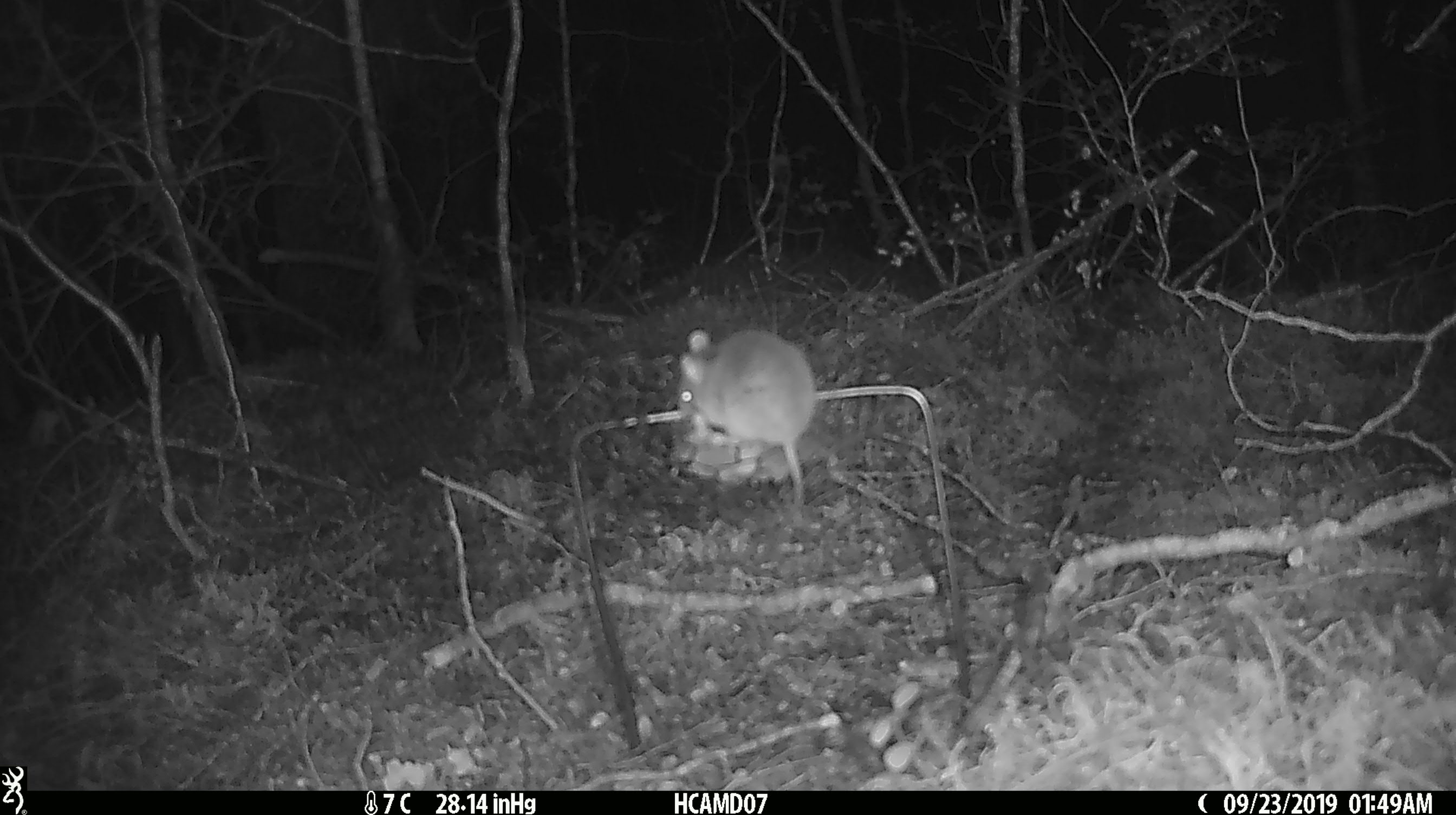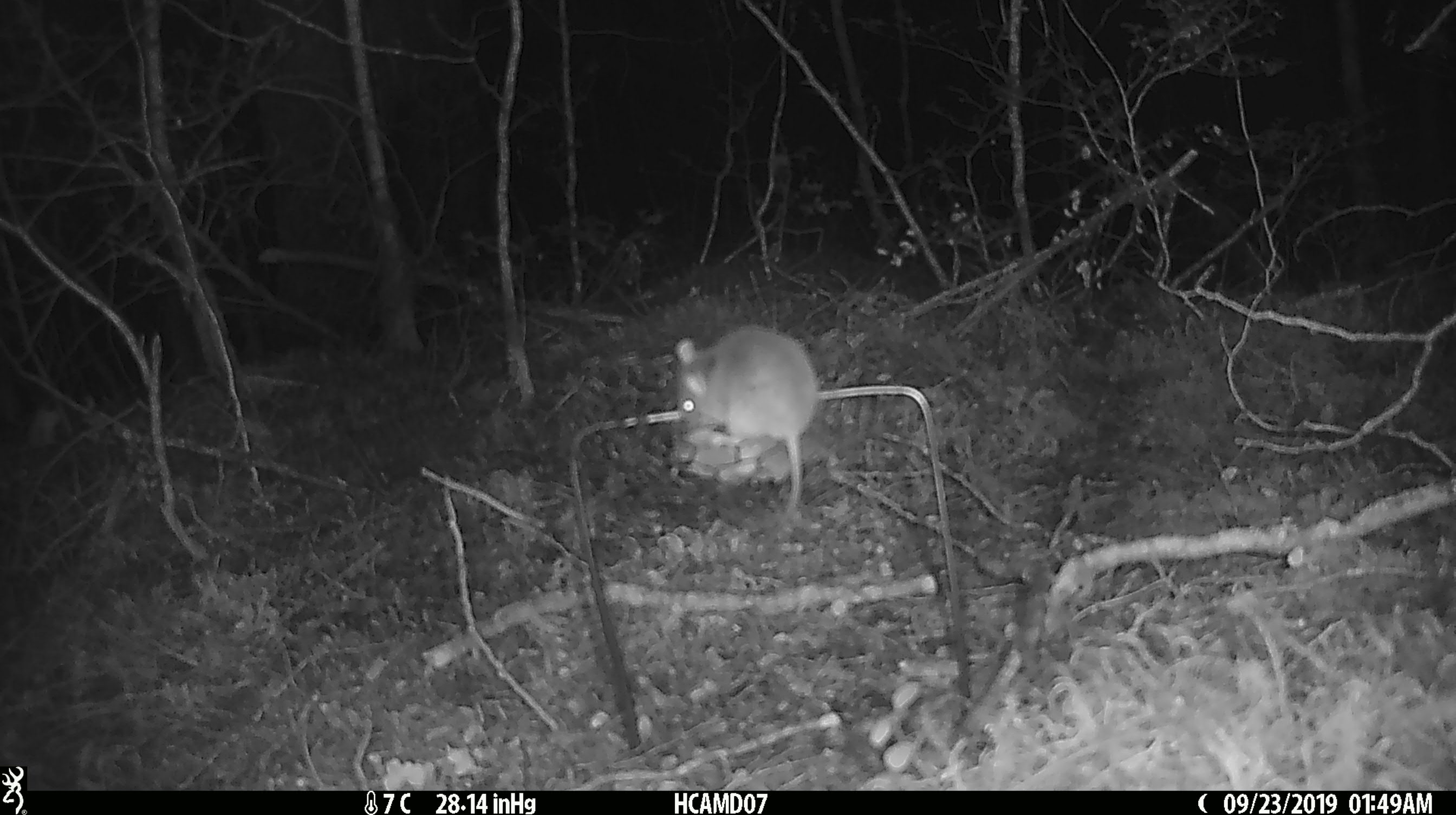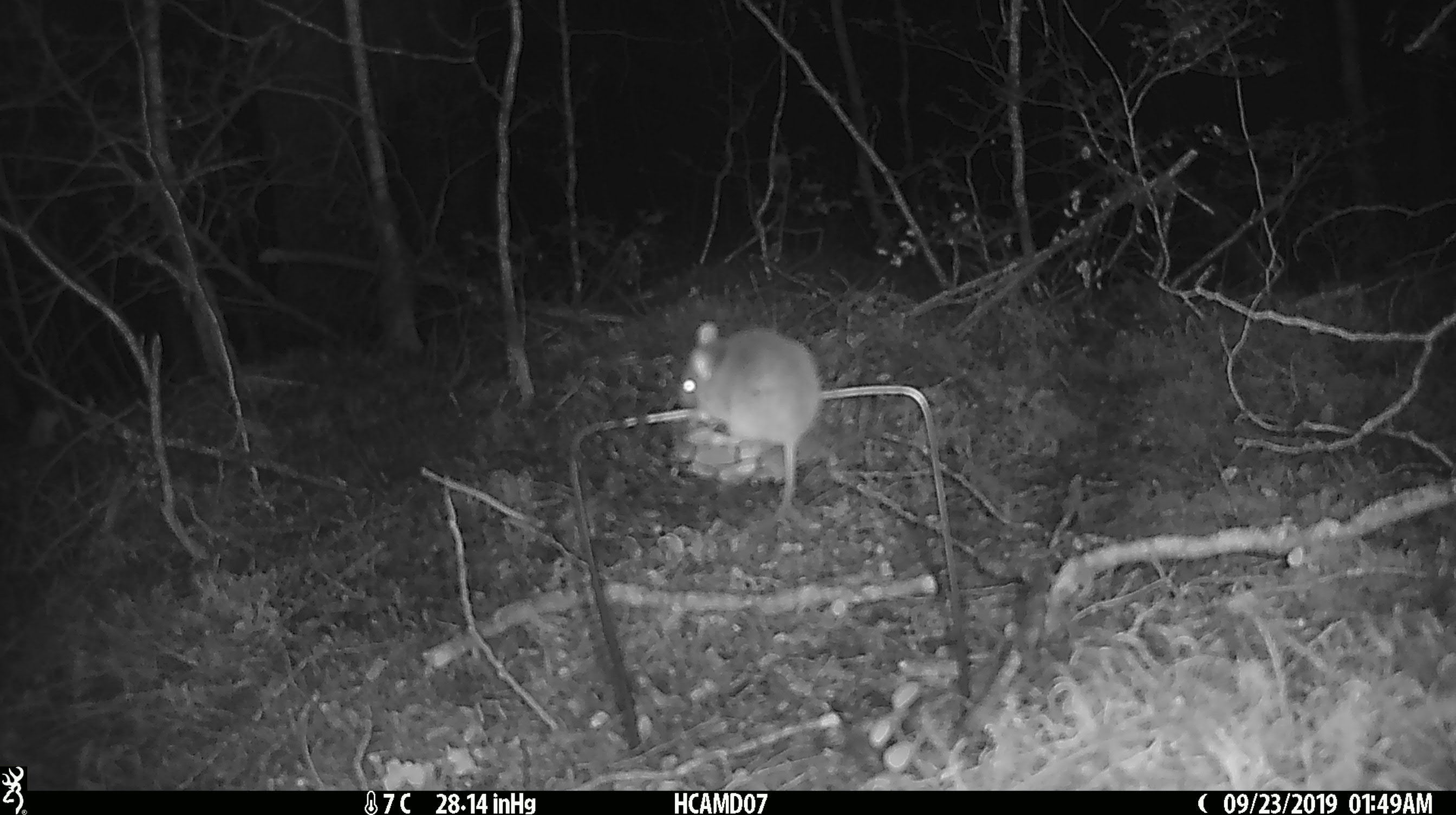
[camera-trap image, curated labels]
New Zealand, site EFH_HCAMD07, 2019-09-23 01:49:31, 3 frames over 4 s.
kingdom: Animalia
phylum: Chordata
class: Mammalia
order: Rodentia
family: Muridae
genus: Mus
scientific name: Mus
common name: mouse